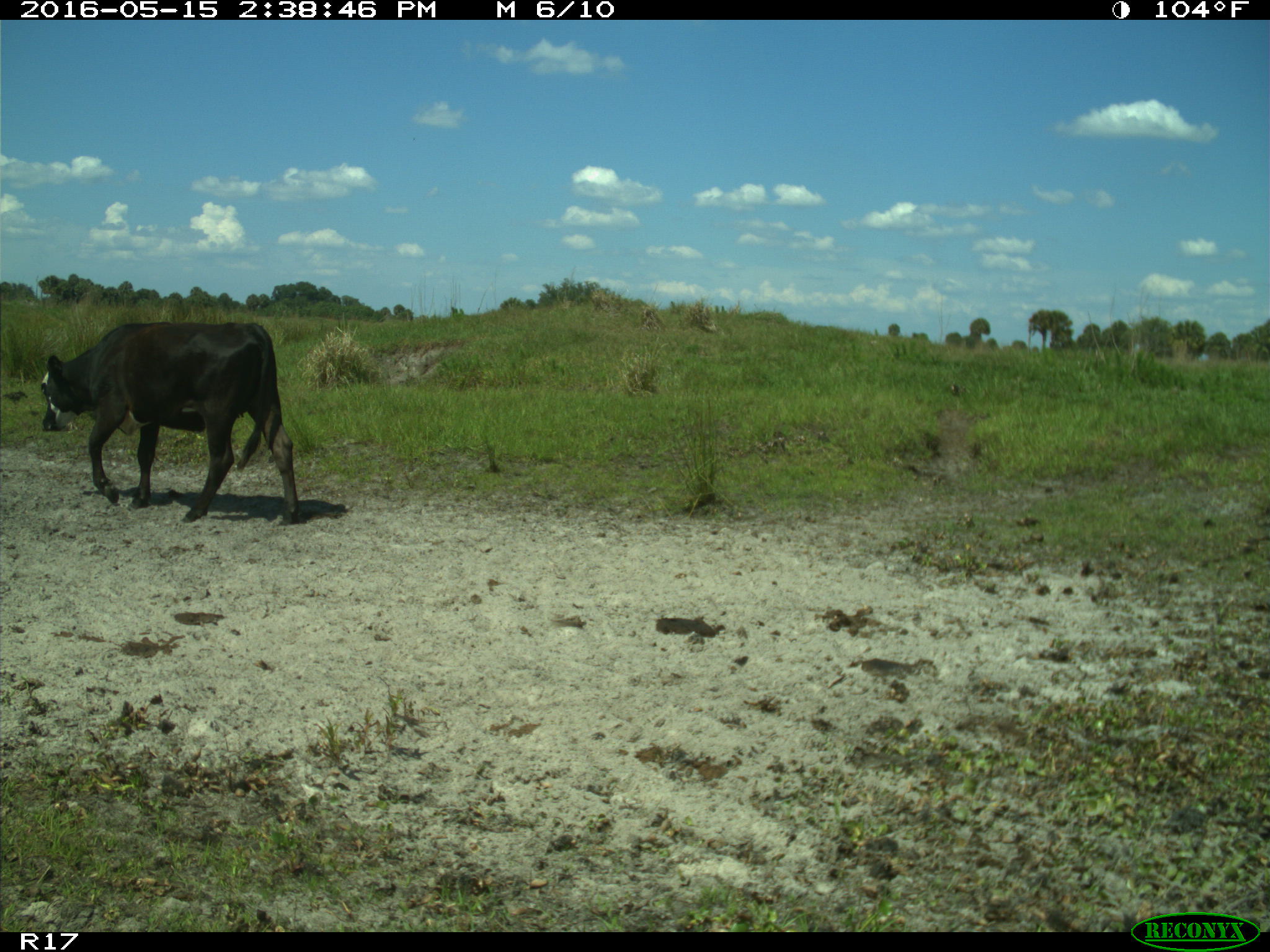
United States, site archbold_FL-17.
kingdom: Animalia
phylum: Chordata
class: Mammalia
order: Artiodactyla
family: Bovidae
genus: Bos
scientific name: Bos taurus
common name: domestic cow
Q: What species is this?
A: Bos taurus (domestic cow).